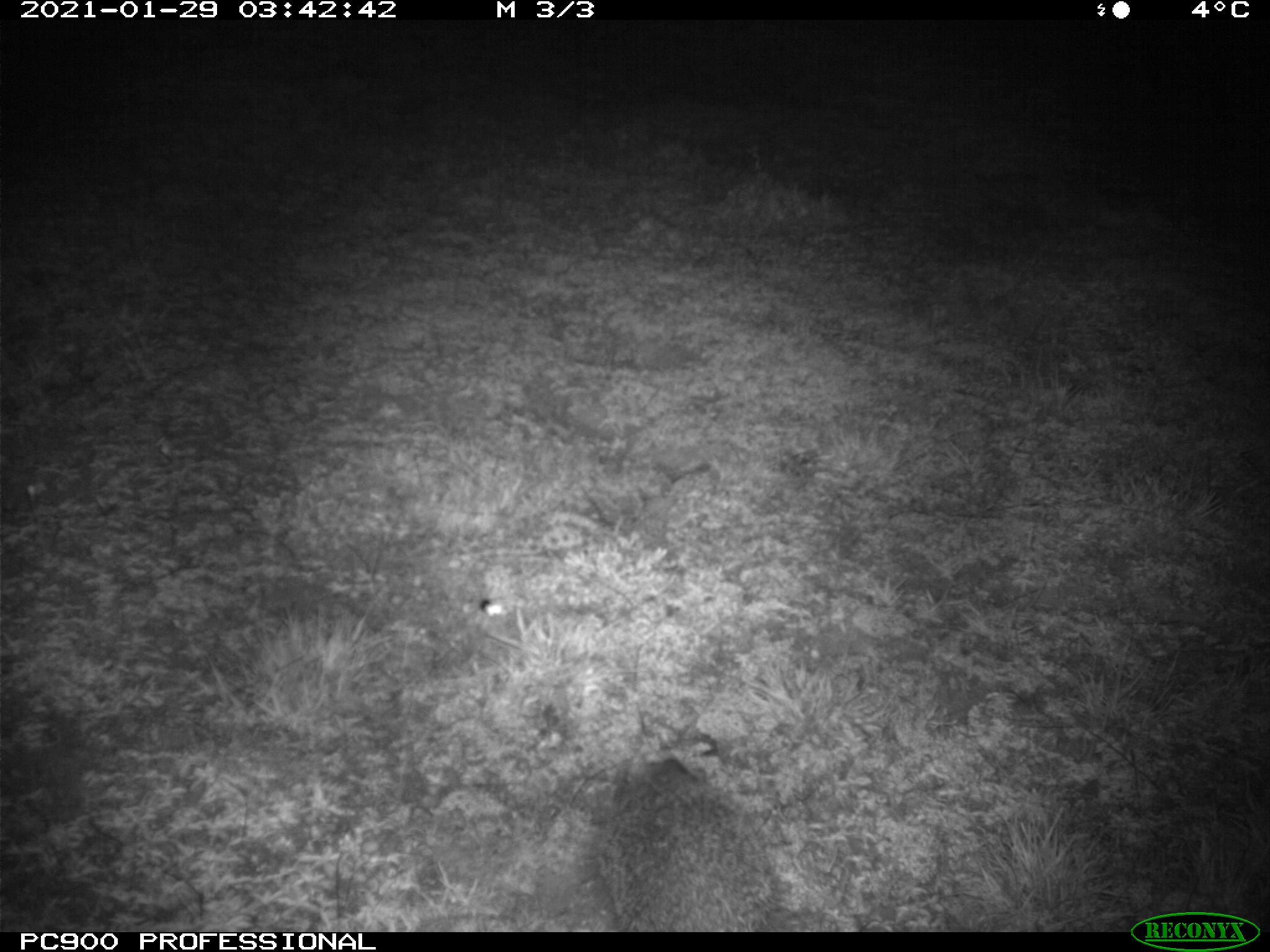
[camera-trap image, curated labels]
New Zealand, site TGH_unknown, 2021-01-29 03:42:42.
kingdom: Animalia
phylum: Chordata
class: Mammalia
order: Eulipotyphla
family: Erinaceidae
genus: Erinaceus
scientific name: Erinaceus europaeus europaeus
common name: european hedgehog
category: hedgehog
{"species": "hedgehog (european hedgehog) (Erinaceus europaeus europaeus)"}